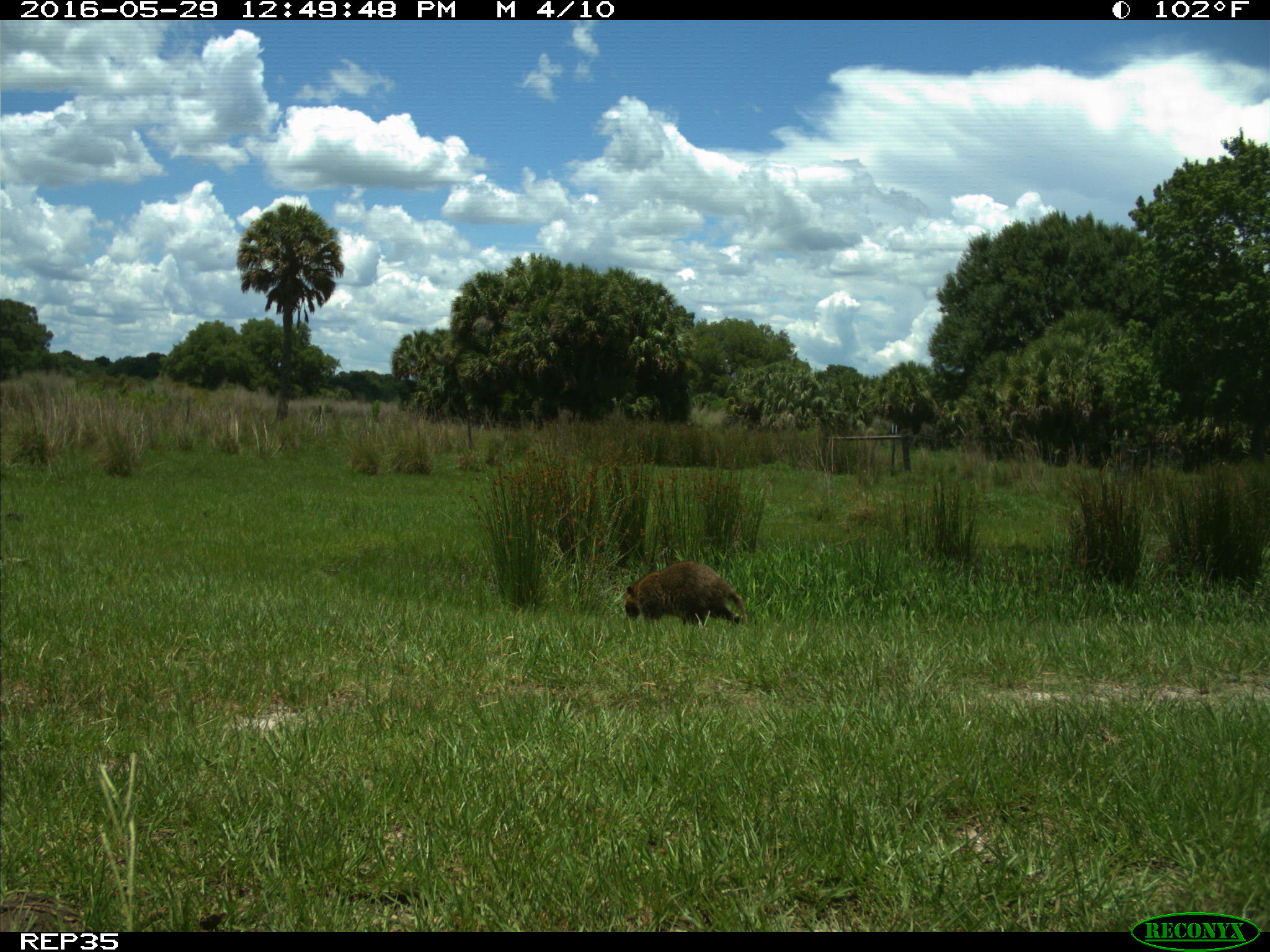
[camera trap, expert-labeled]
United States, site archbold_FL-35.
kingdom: Animalia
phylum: Chordata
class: Mammalia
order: Carnivora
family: Procyonidae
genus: Procyon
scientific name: Procyon lotor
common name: common raccoon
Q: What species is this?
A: Procyon lotor (common raccoon).